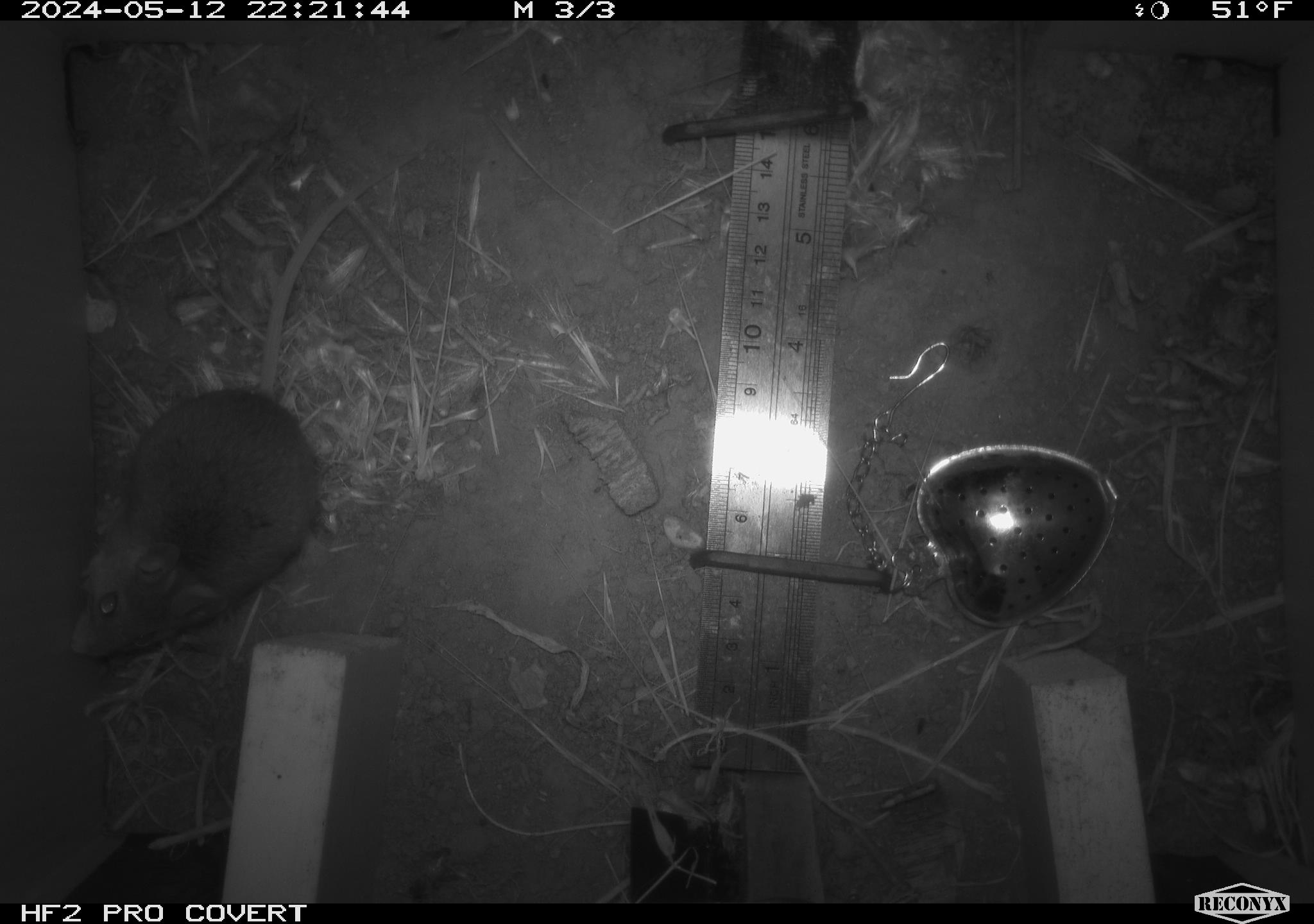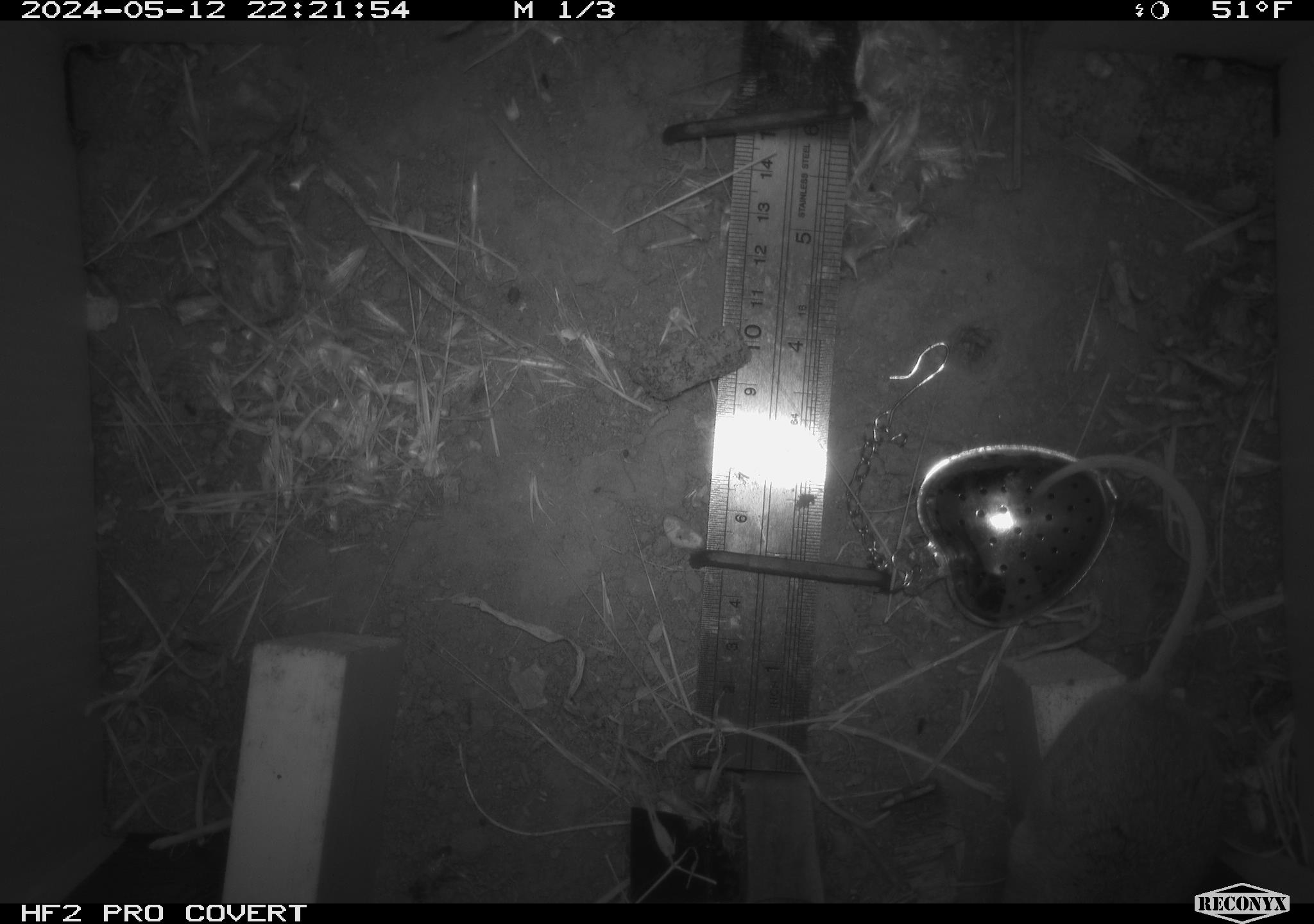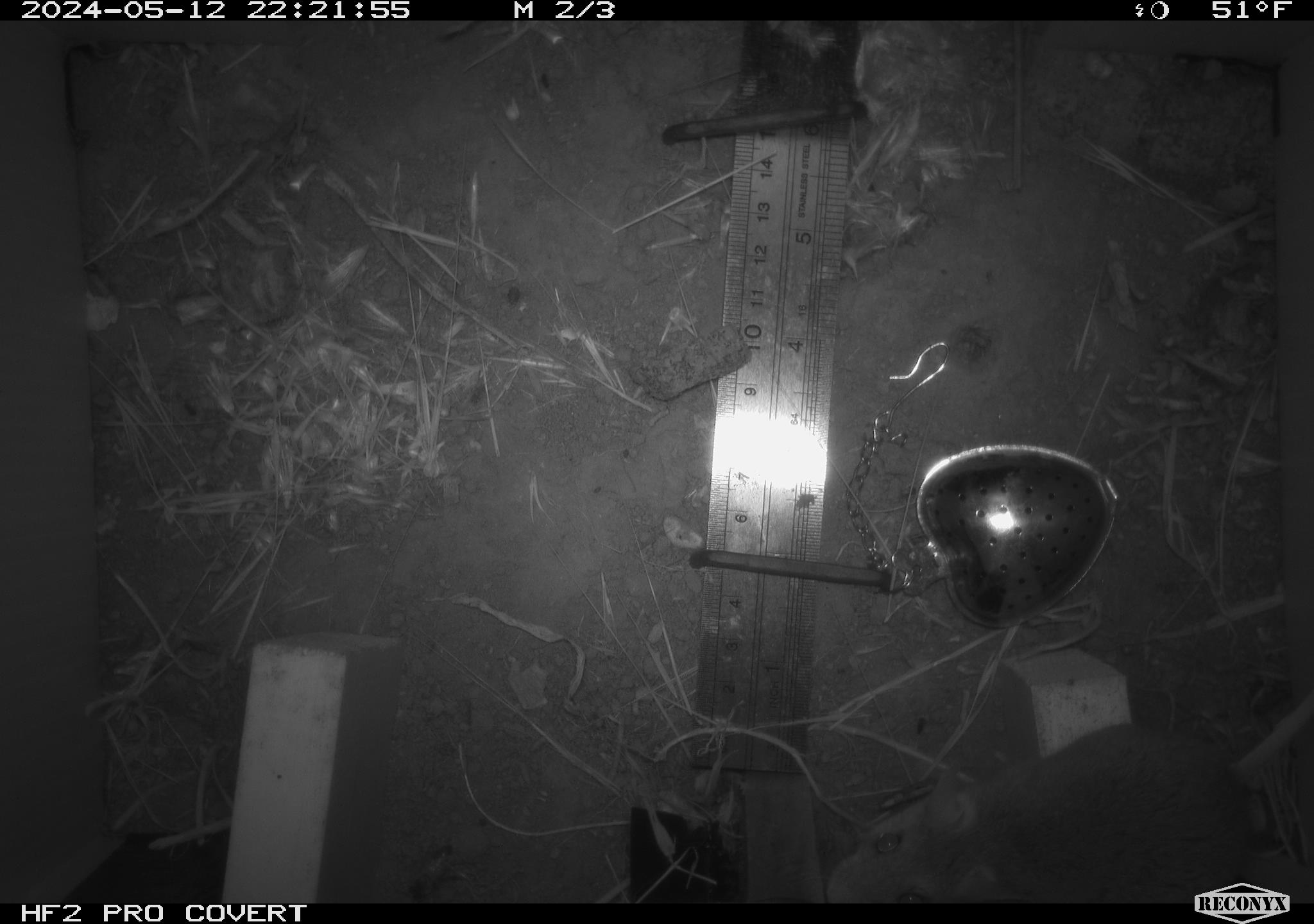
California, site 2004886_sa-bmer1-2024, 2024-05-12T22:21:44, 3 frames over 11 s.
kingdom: Animalia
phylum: Chordata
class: Mammalia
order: Rodentia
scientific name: Rodentia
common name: mouse species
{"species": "mouse species (Rodentia)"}